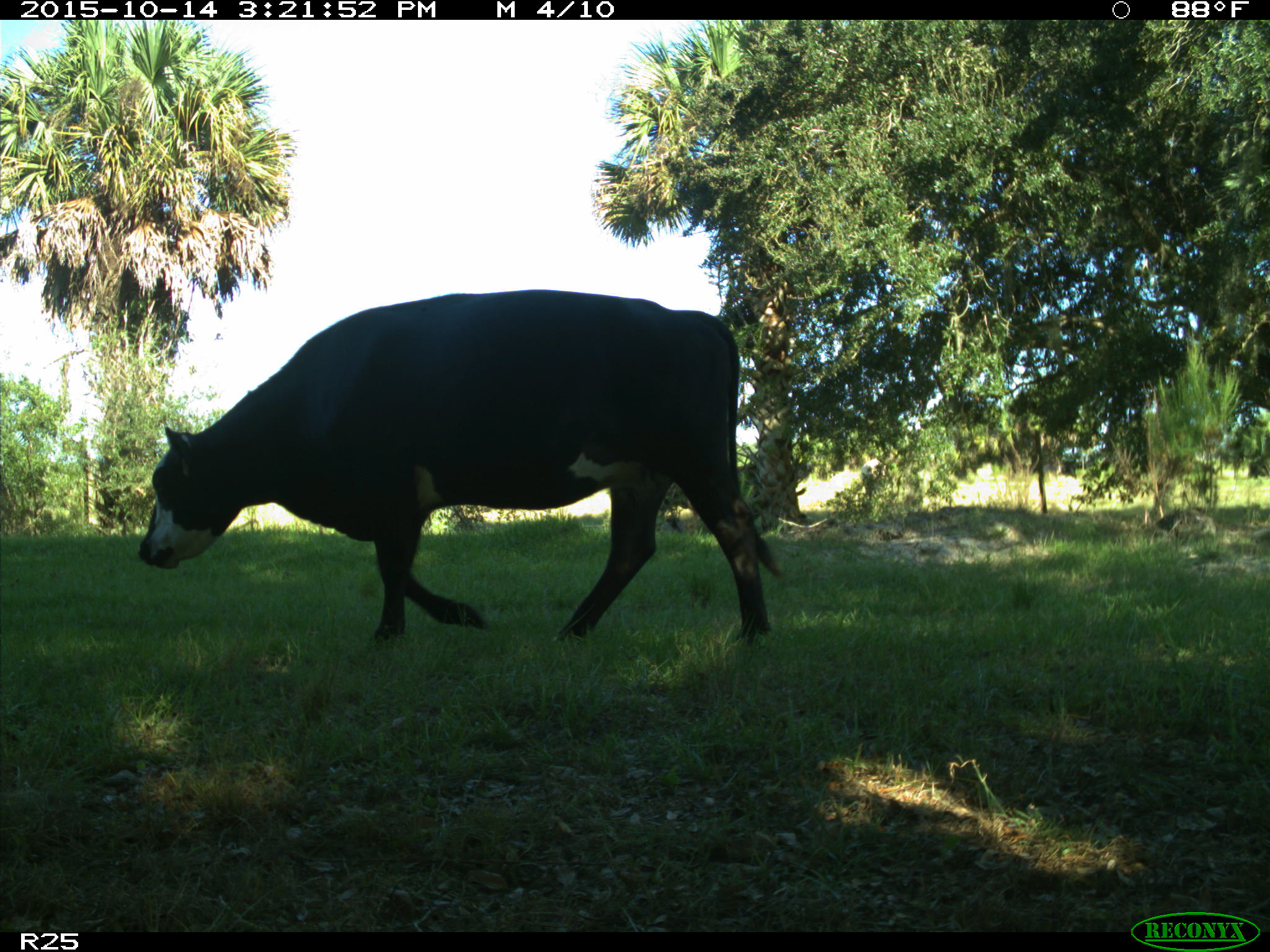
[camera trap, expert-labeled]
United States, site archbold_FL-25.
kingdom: Animalia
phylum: Chordata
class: Mammalia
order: Artiodactyla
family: Bovidae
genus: Bos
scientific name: Bos taurus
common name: domestic cow